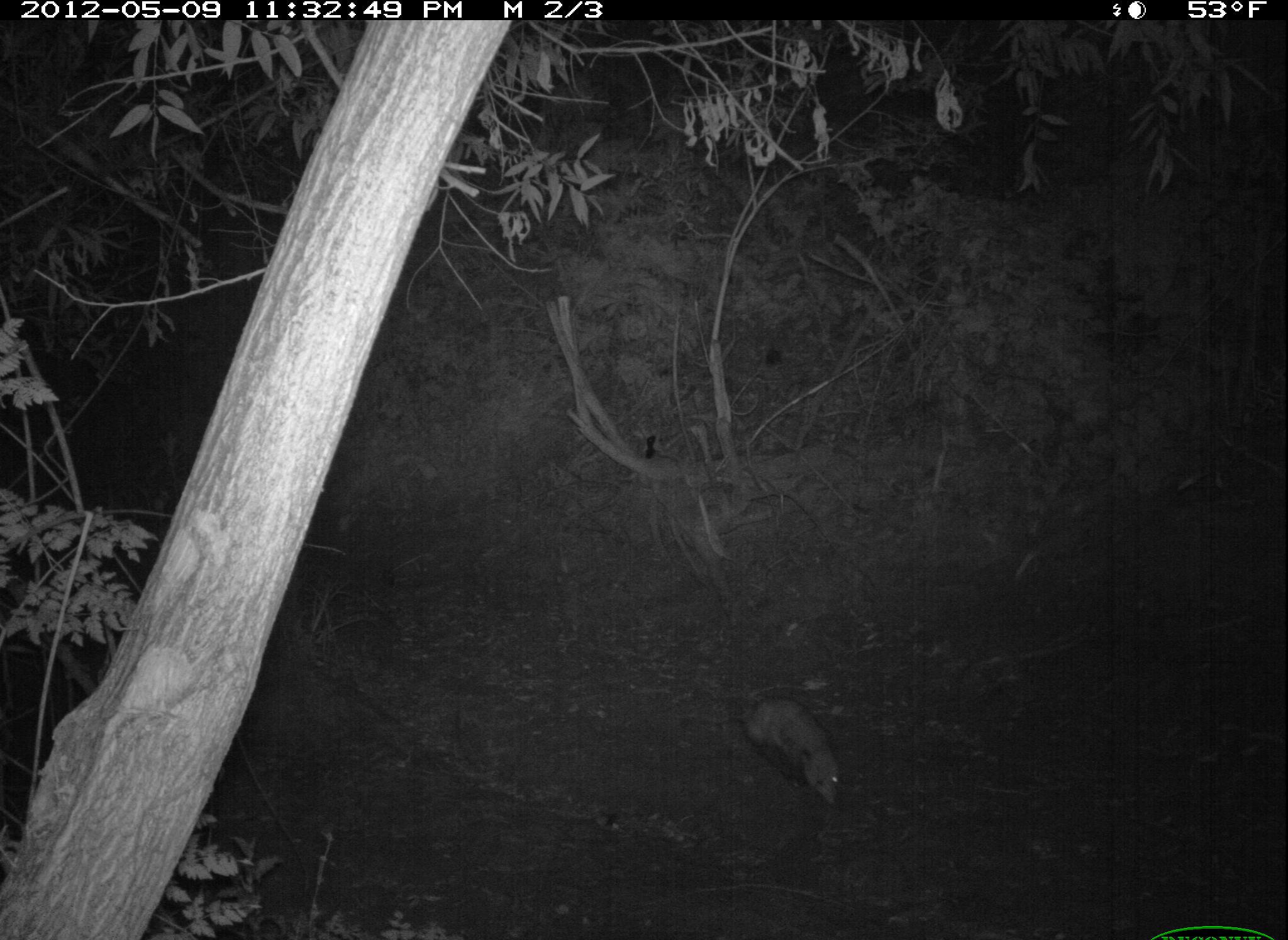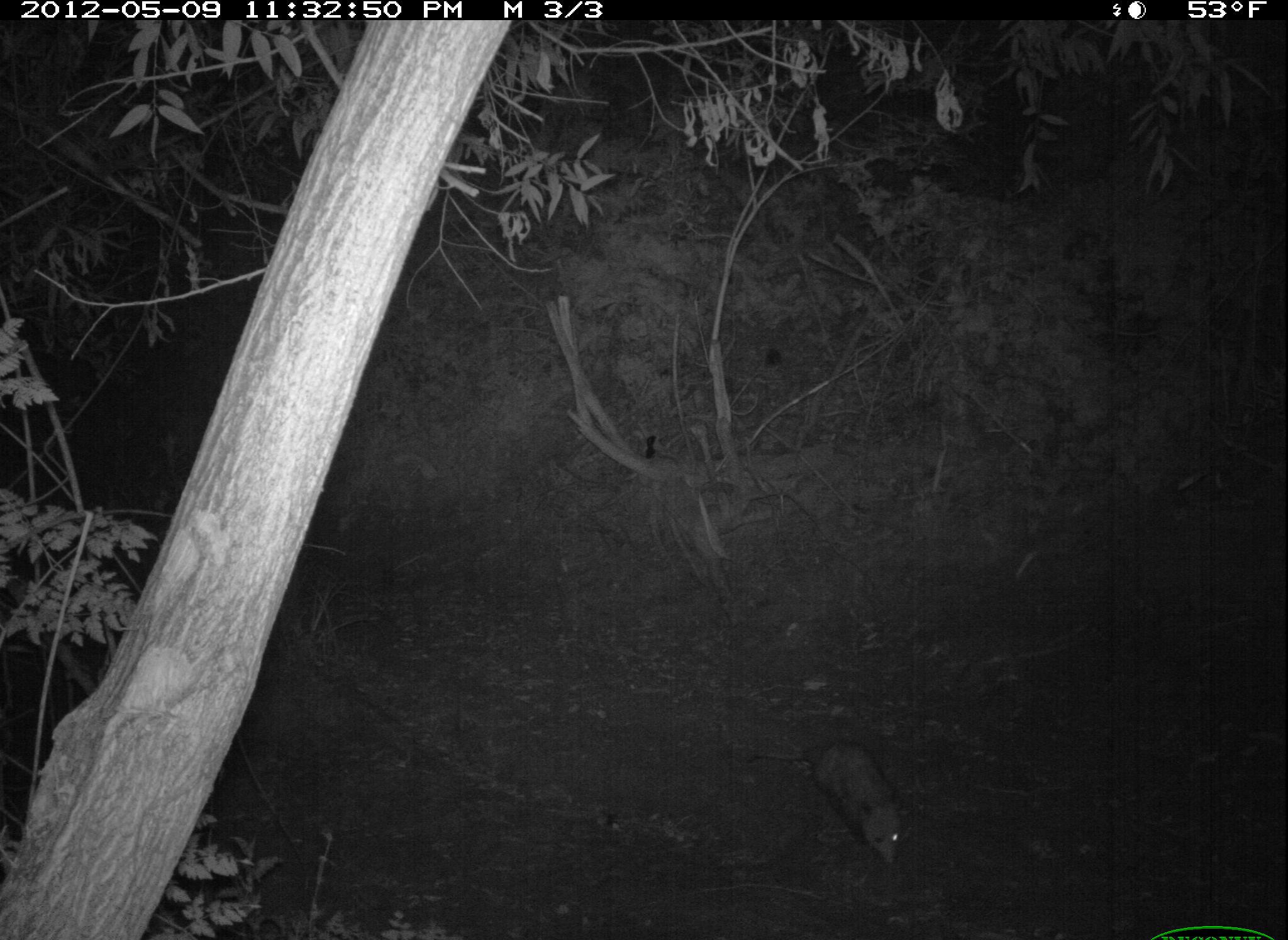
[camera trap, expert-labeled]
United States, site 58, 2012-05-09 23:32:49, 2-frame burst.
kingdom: Animalia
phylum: Chordata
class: Mammalia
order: Didelphimorphia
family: Didelphidae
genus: Didelphis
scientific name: Didelphis virginiana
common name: virginia opossum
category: opossum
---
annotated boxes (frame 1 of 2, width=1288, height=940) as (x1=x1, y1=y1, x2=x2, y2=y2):
opossum: (x1=739, y1=683, x2=845, y2=805)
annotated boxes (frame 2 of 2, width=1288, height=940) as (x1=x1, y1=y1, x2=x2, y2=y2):
opossum: (x1=743, y1=738, x2=903, y2=870)